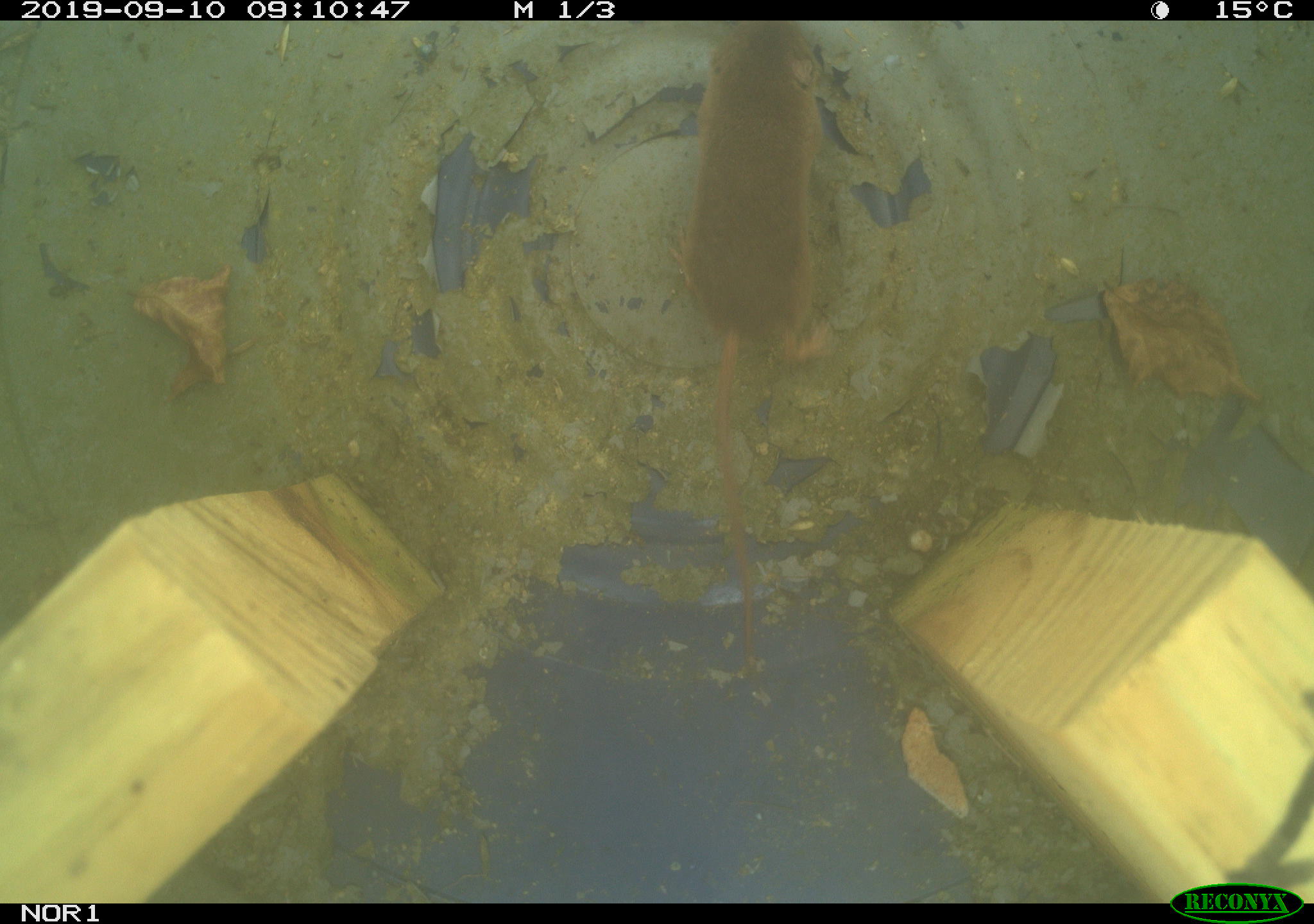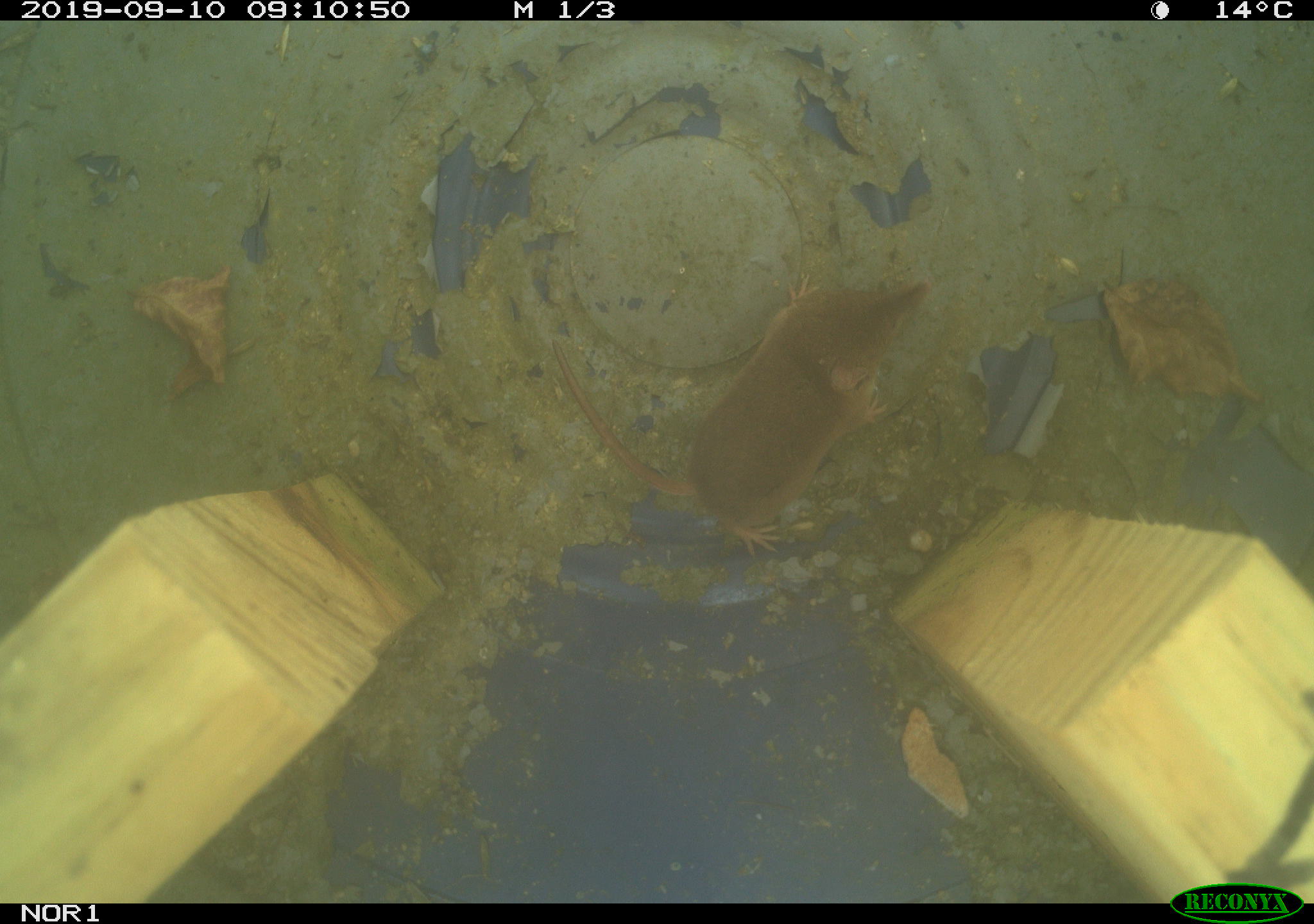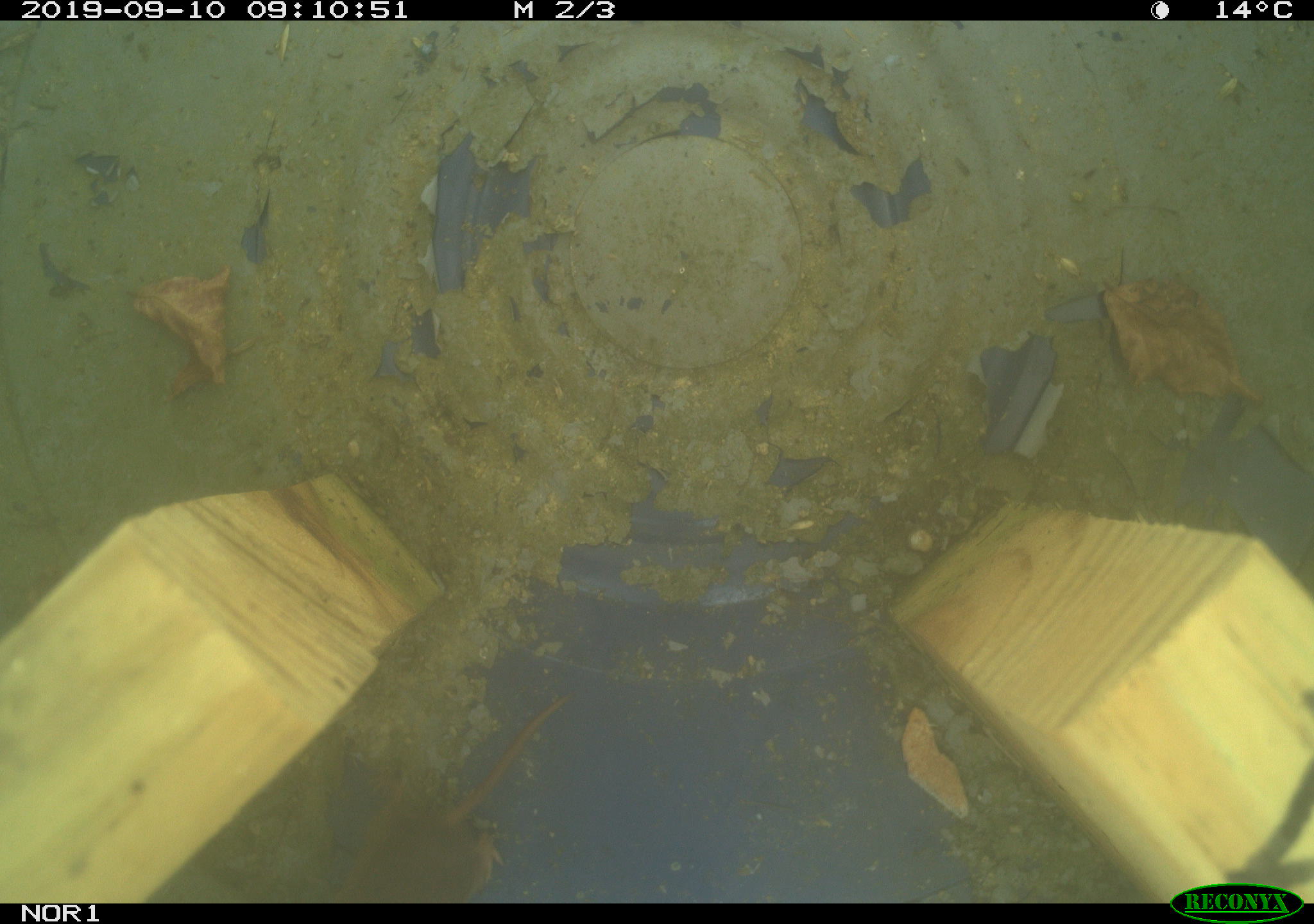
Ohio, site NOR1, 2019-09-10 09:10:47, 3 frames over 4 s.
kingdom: Animalia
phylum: Chordata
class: Mammalia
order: Eulipotyphla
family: Soricidae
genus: Sorex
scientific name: Sorex cinereus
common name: masked shrew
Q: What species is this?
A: Masked shrew (Sorex cinereus).